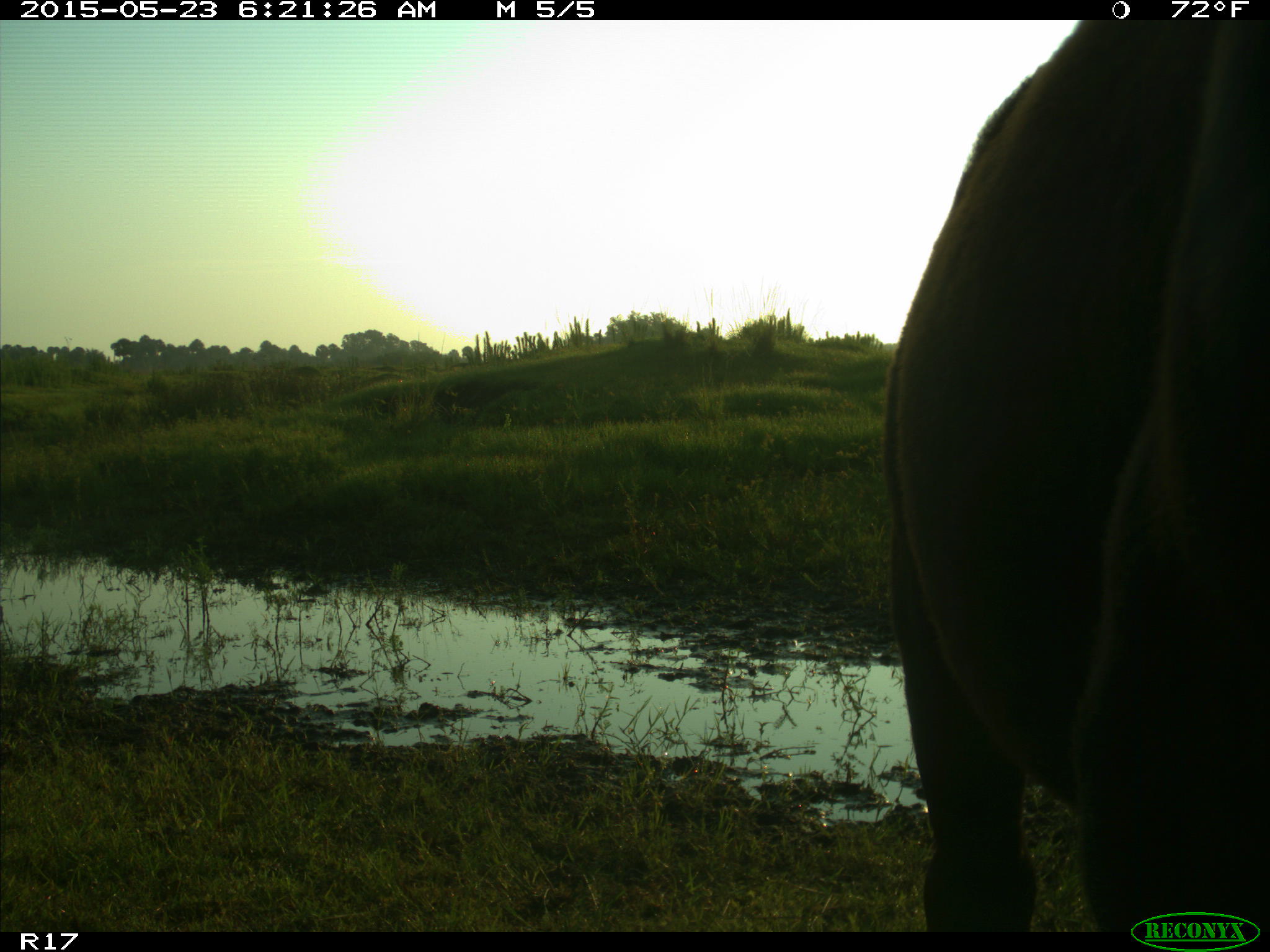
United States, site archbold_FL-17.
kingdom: Animalia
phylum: Chordata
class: Mammalia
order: Artiodactyla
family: Bovidae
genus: Bos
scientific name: Bos taurus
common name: domestic cow